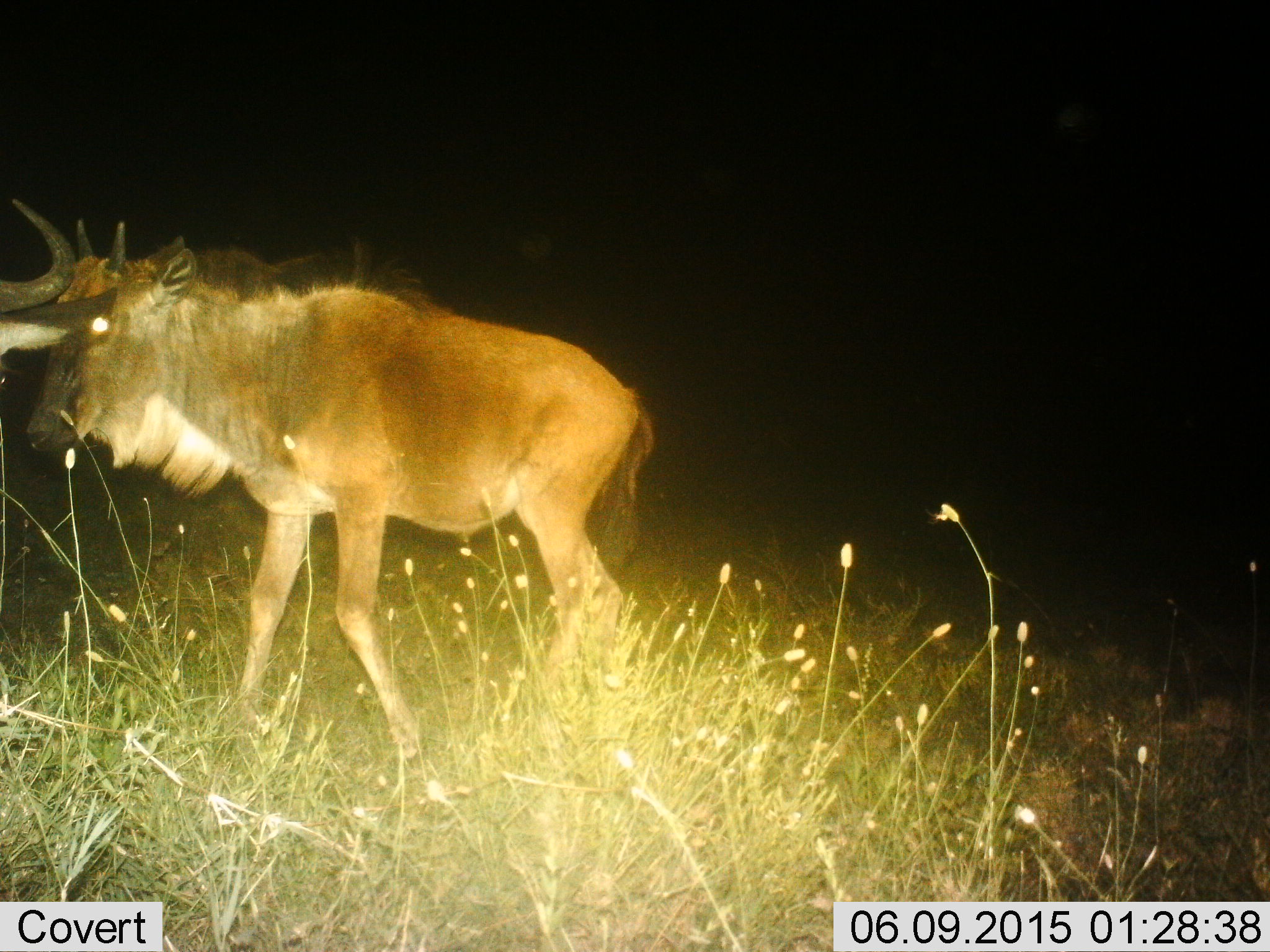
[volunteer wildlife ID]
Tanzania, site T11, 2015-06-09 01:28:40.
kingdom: Animalia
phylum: Chordata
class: Mammalia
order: Artiodactyla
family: Bovidae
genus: Connochaetes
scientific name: Connochaetes taurinus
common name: blue wildebeest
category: wildebeest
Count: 2.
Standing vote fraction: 40%.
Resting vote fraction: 0%.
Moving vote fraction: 80%.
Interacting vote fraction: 0%.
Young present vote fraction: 30%.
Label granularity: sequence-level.